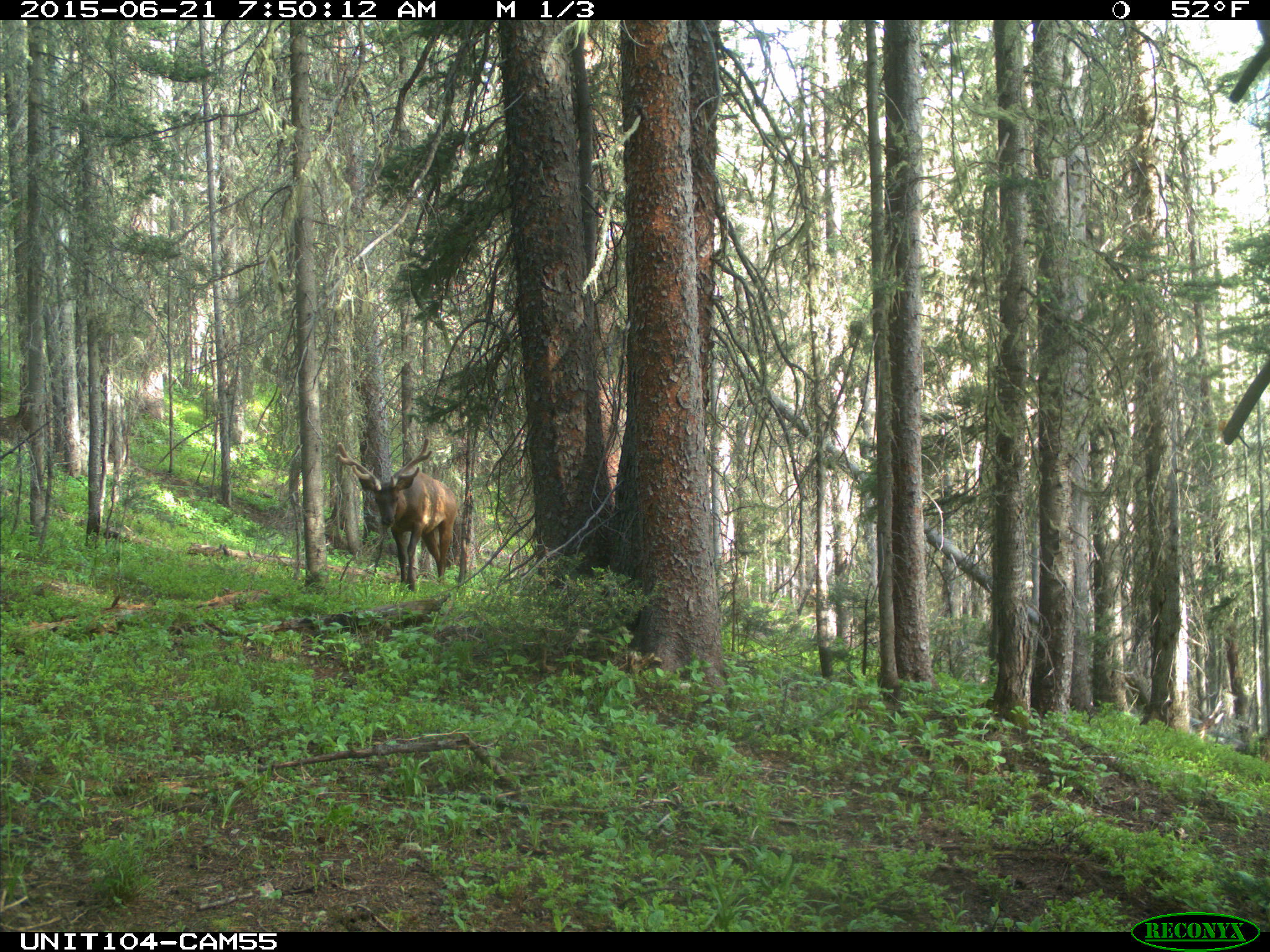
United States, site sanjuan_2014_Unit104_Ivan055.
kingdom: Animalia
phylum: Chordata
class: Mammalia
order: Artiodactyla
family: Cervidae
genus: Cervus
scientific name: Cervus elaphus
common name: red deer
Cervus elaphus (red deer).